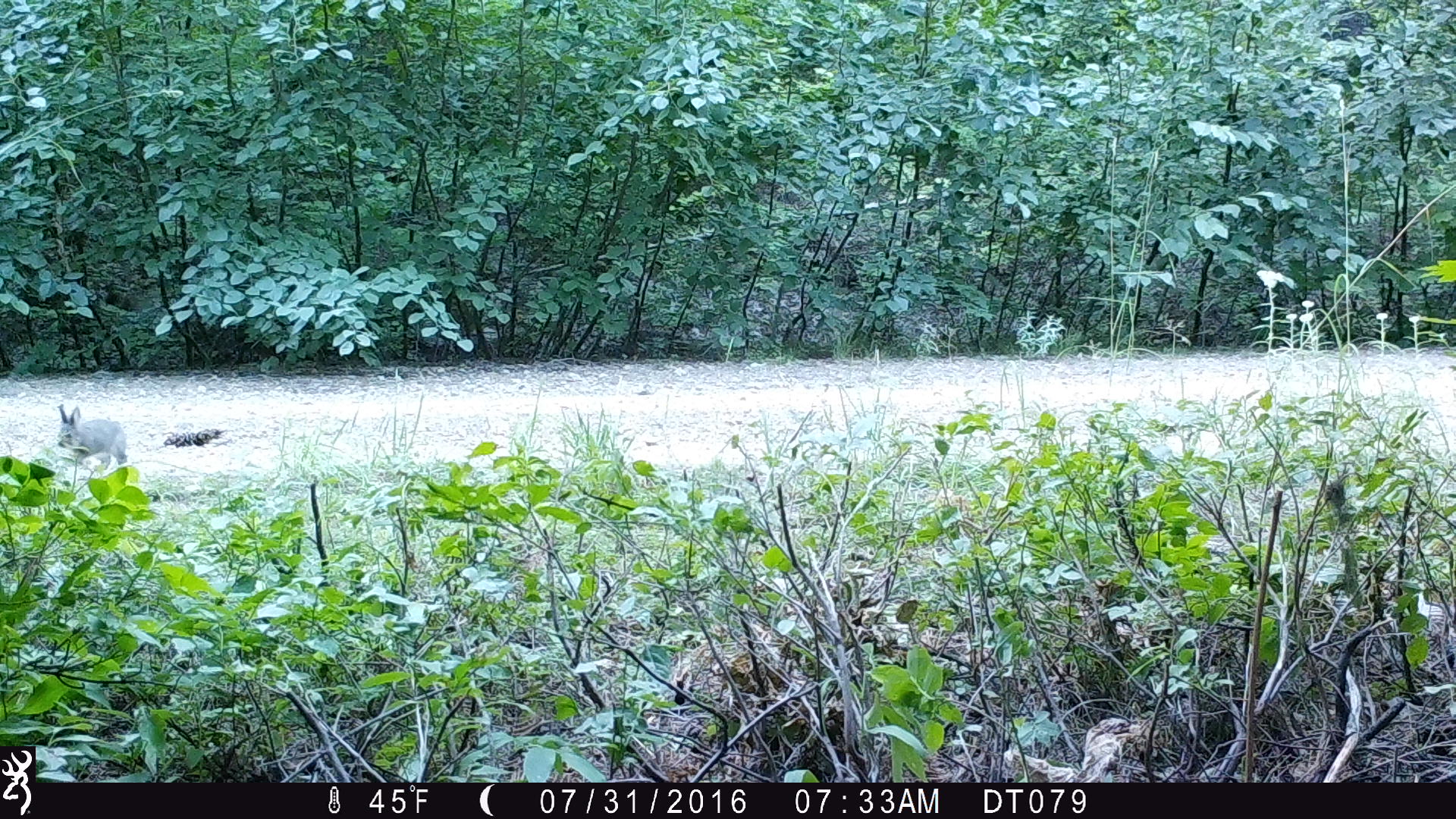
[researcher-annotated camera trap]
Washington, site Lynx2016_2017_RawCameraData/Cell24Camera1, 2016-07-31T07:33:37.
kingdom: Animalia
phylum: Chordata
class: Mammalia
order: Lagomorpha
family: Leporidae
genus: Lepus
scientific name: Lepus americanus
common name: snowshoe hare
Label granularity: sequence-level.